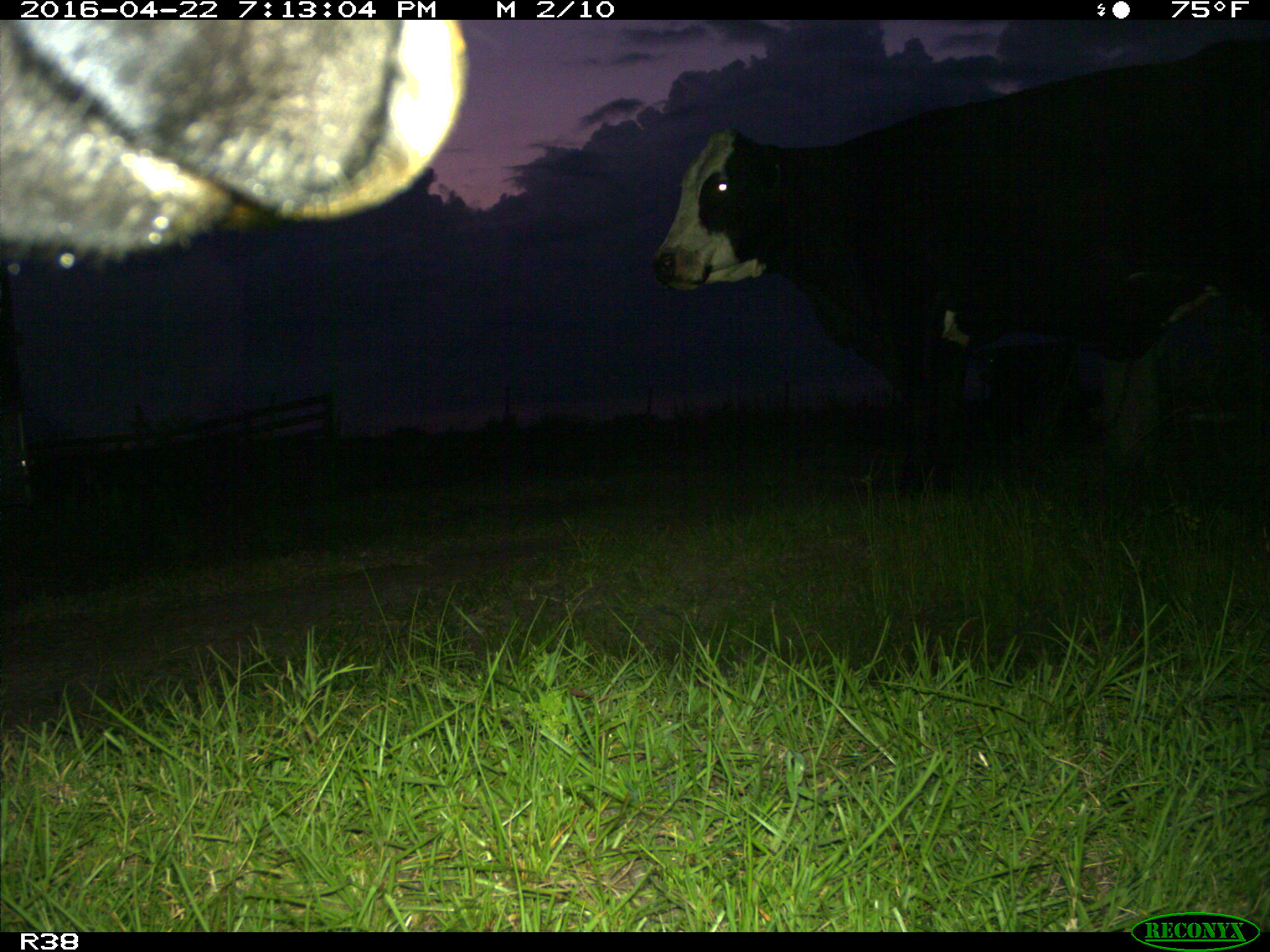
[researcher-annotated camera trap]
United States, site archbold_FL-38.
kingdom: Animalia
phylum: Chordata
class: Mammalia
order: Artiodactyla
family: Bovidae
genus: Bos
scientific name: Bos taurus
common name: domestic cow